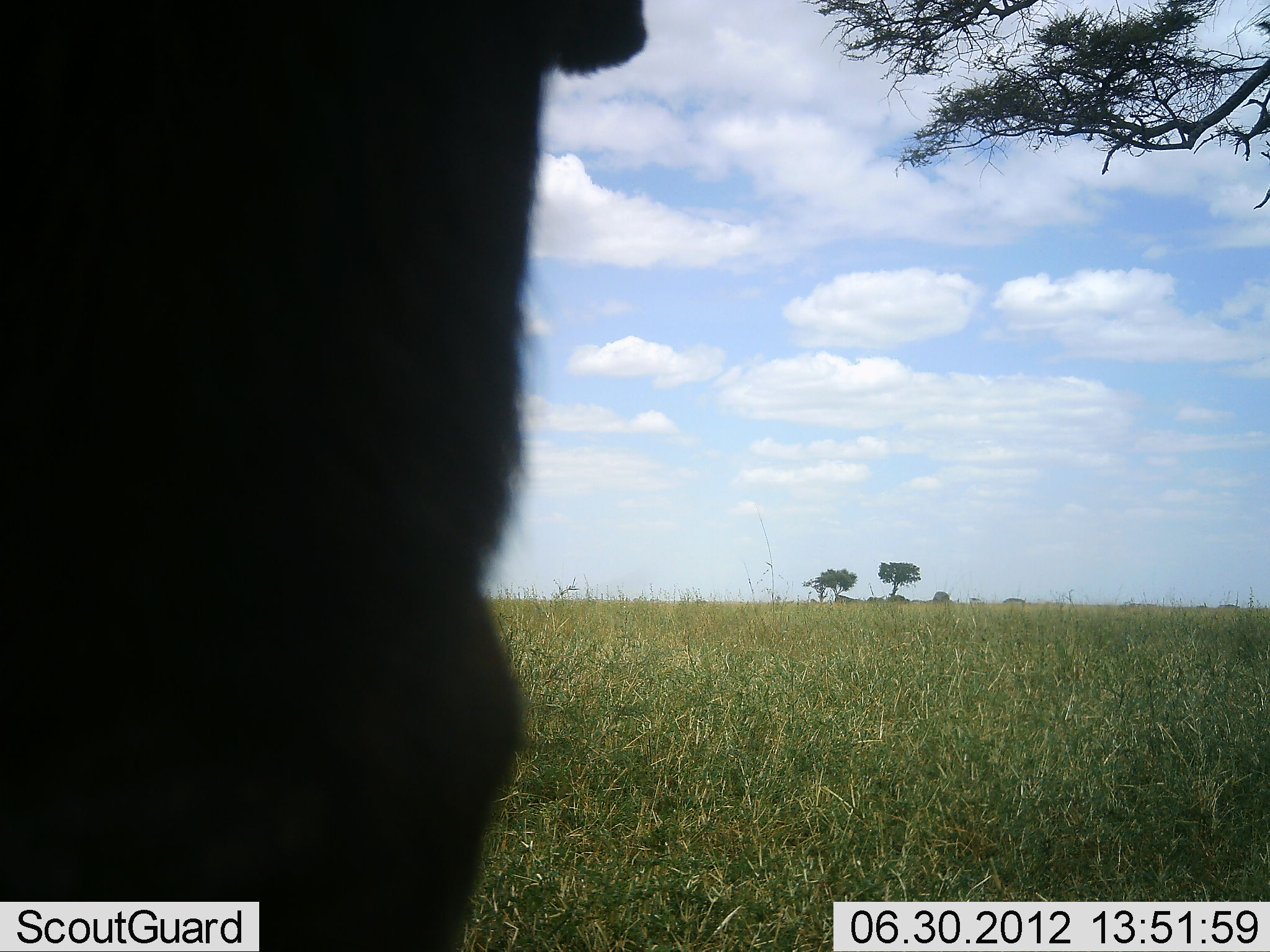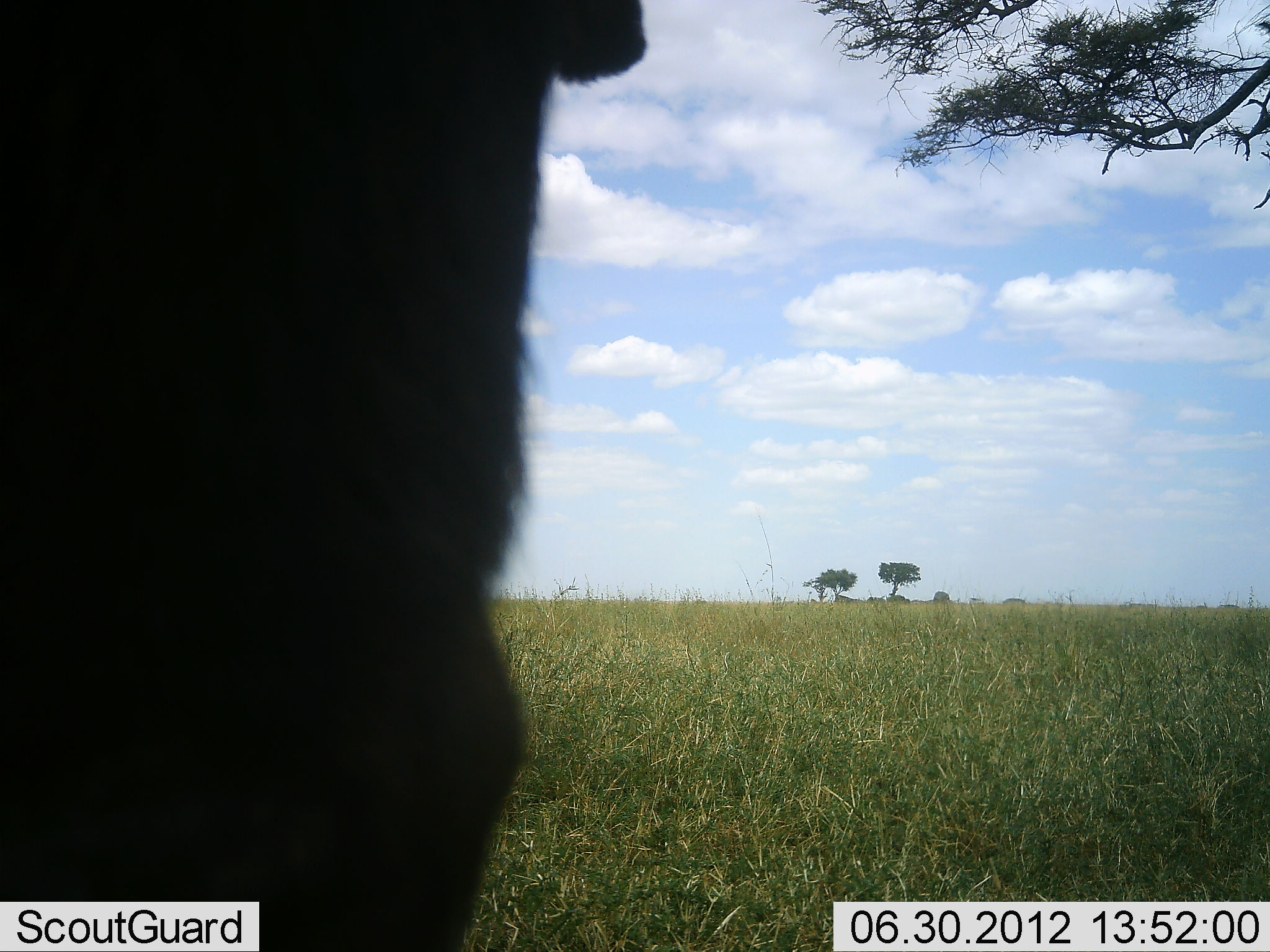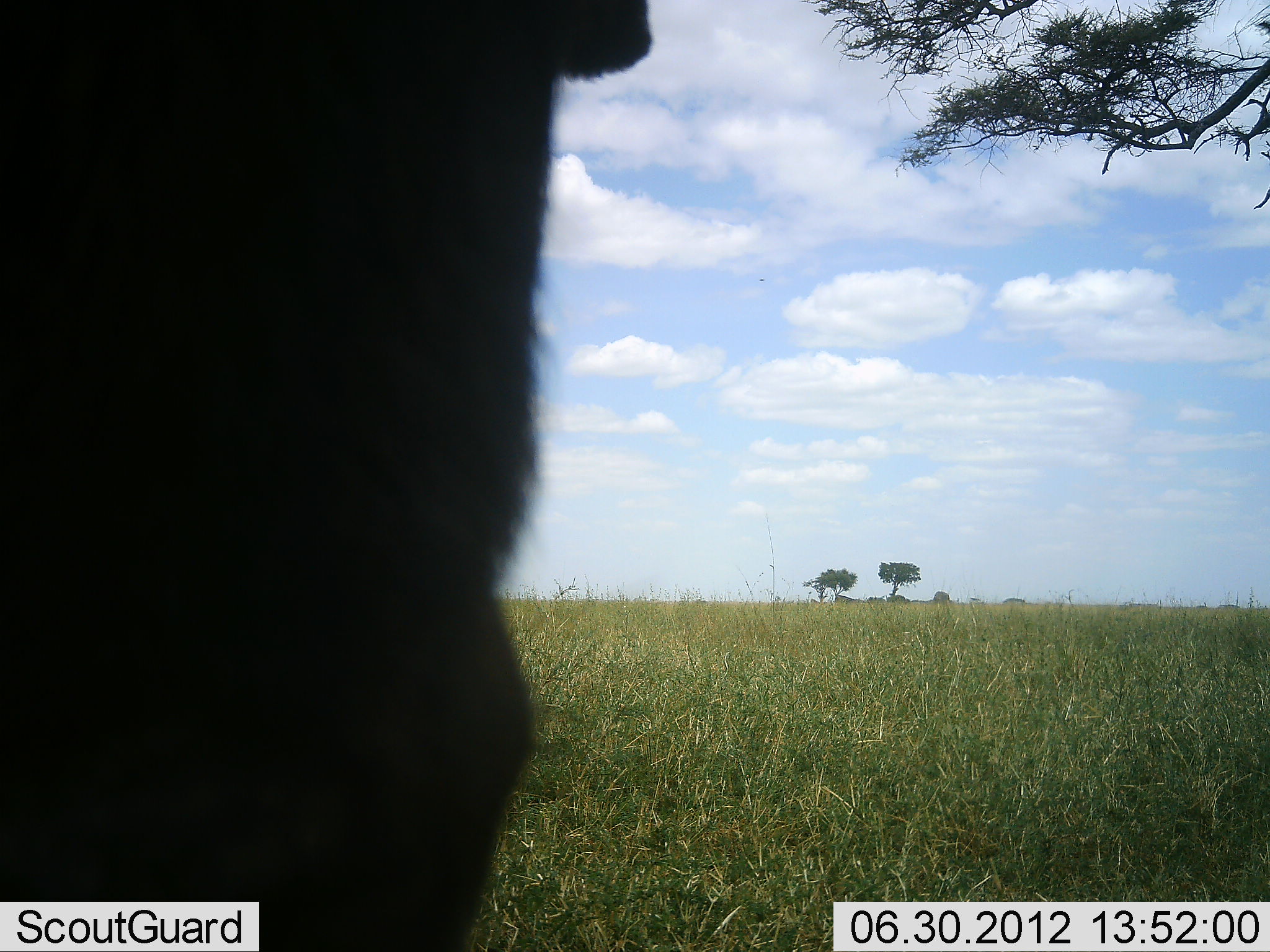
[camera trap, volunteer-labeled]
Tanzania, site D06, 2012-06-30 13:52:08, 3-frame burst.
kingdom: Animalia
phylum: Chordata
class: Mammalia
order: Artiodactyla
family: Bovidae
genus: Connochaetes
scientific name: Connochaetes taurinus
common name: blue wildebeest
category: wildebeest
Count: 1.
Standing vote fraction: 78%.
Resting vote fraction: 11%.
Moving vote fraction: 0%.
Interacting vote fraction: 11%.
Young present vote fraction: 0%.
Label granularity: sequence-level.